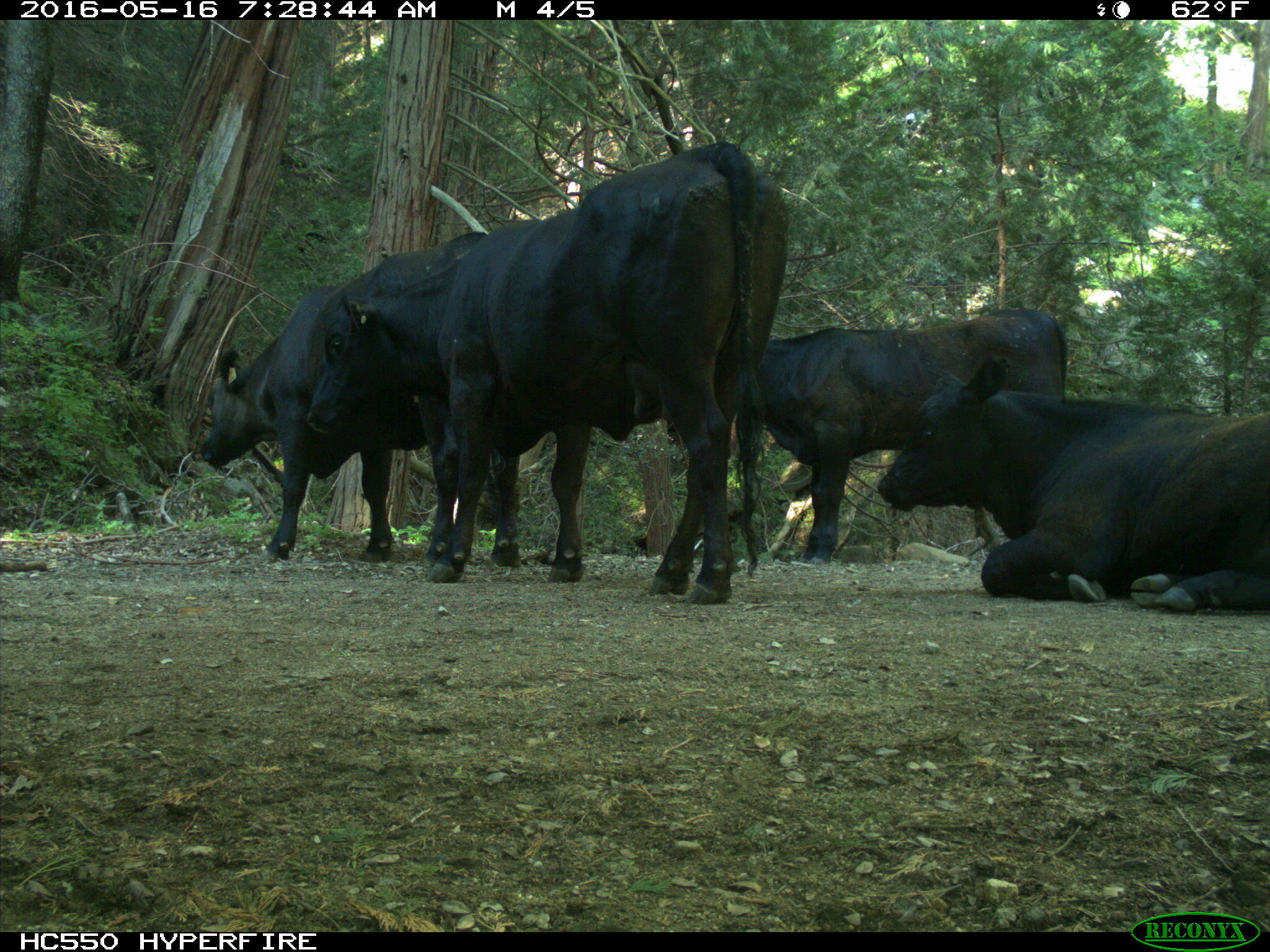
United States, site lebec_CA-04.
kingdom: Animalia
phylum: Chordata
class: Mammalia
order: Artiodactyla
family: Bovidae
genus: Bos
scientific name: Bos taurus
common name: domestic cow